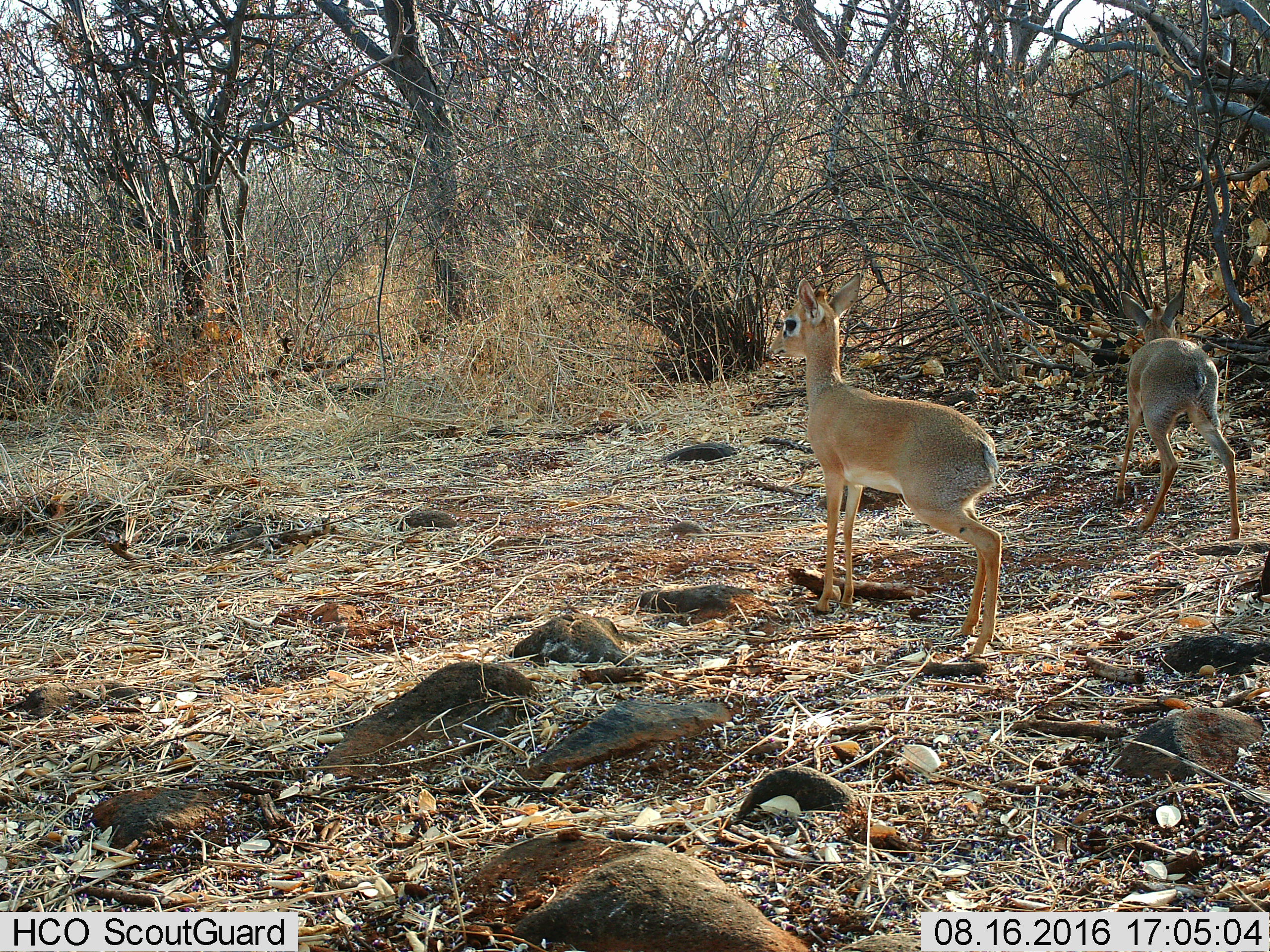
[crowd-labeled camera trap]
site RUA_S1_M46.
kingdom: Animalia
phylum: Chordata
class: Mammalia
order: Artiodactyla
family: Bovidae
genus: Madoqua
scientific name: Madoqua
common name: dik-dik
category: dikdik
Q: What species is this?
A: Dikdik (dik-dik) (Madoqua).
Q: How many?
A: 2.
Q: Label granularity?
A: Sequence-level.